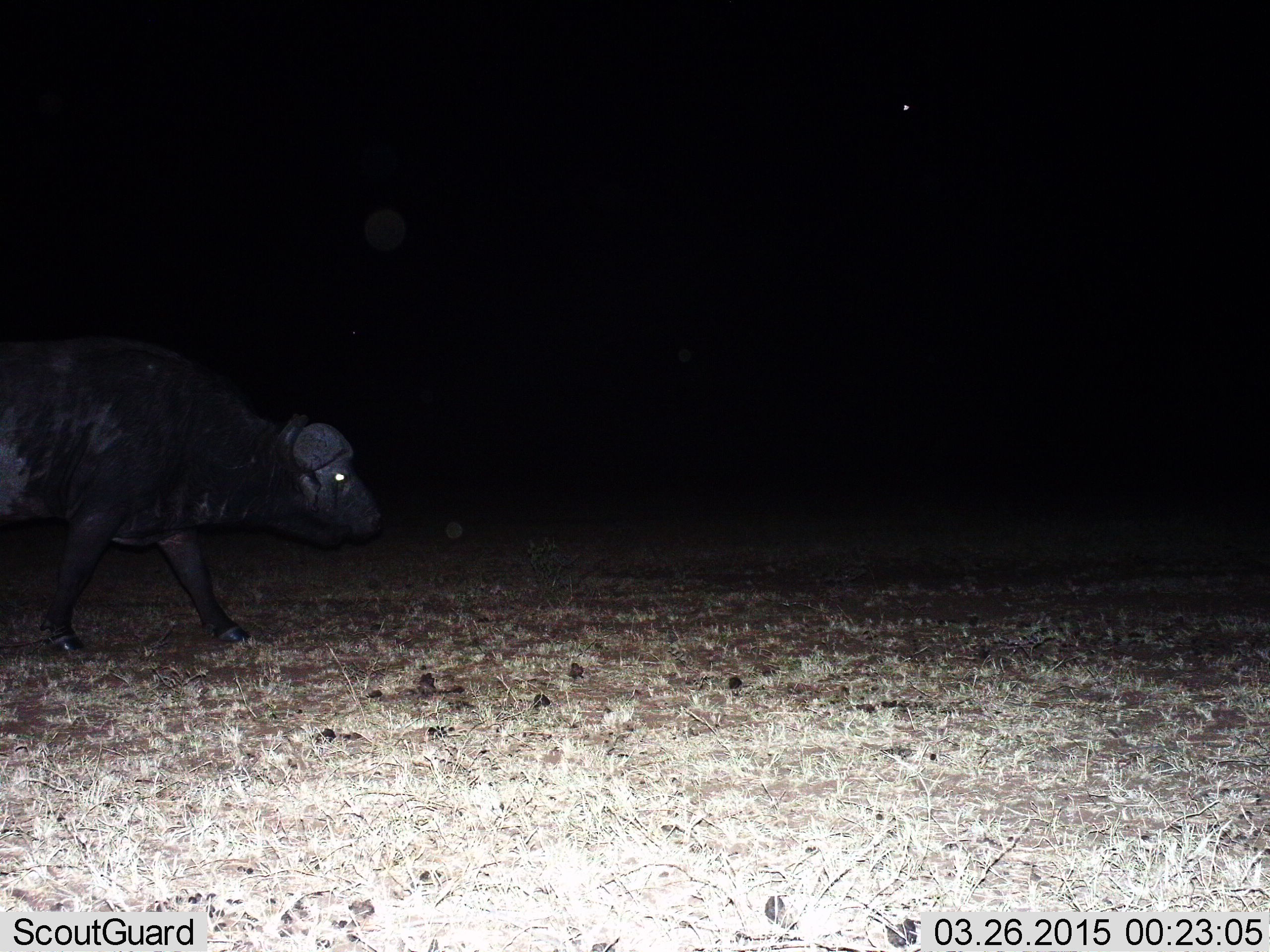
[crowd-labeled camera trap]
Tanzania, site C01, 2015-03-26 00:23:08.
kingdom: Animalia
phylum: Chordata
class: Mammalia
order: Artiodactyla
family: Bovidae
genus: Syncerus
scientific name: Syncerus caffer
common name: cape buffalo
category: buffalo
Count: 1.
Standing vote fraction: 10%.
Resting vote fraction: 0%.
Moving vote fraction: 90%.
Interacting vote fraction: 0%.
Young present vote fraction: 0%.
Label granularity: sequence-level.